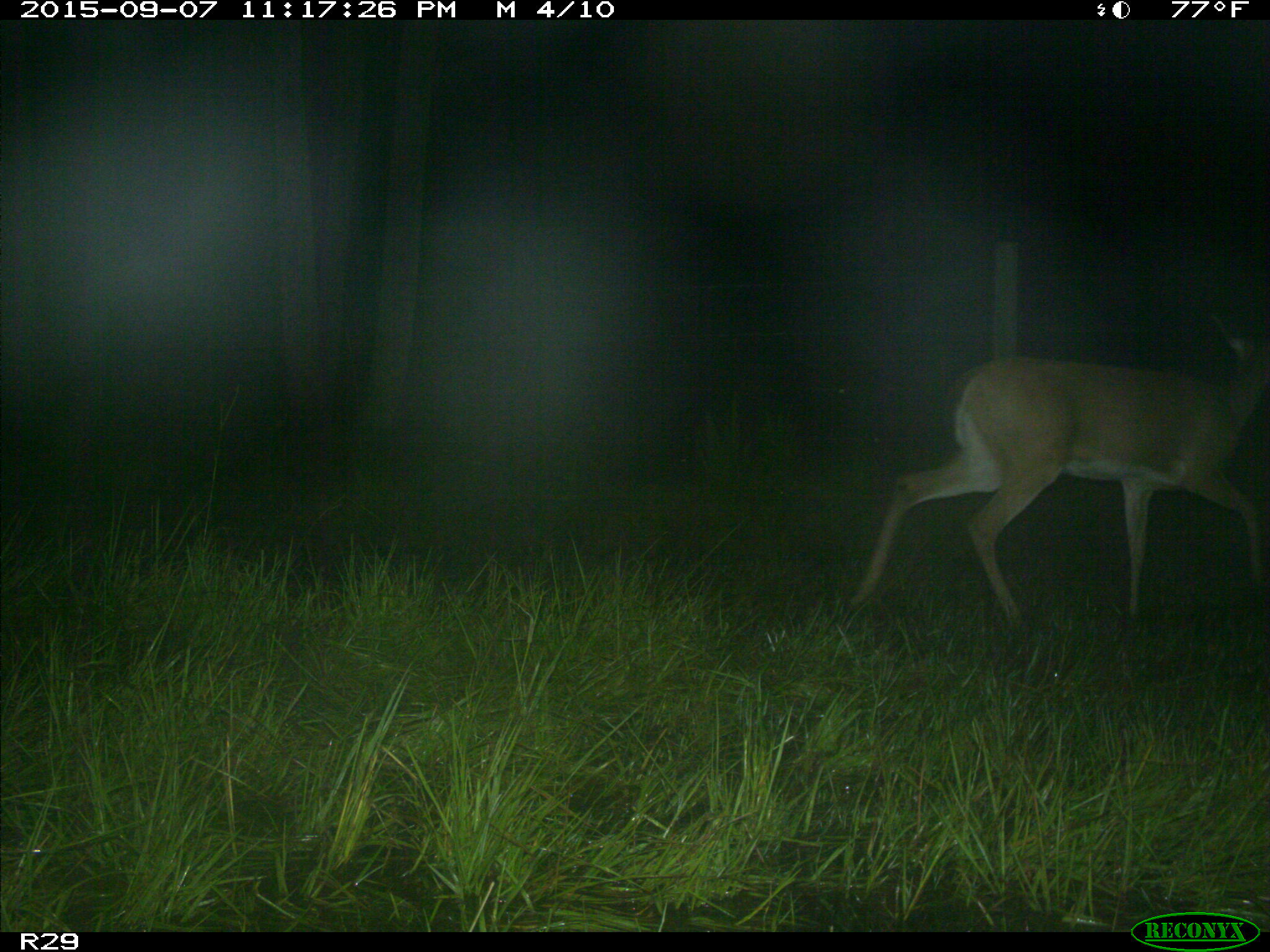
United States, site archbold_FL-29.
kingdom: Animalia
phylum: Chordata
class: Mammalia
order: Artiodactyla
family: Cervidae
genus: Odocoileus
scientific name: Odocoileus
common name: deer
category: unidentified deer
Unidentified deer (deer) (Odocoileus).